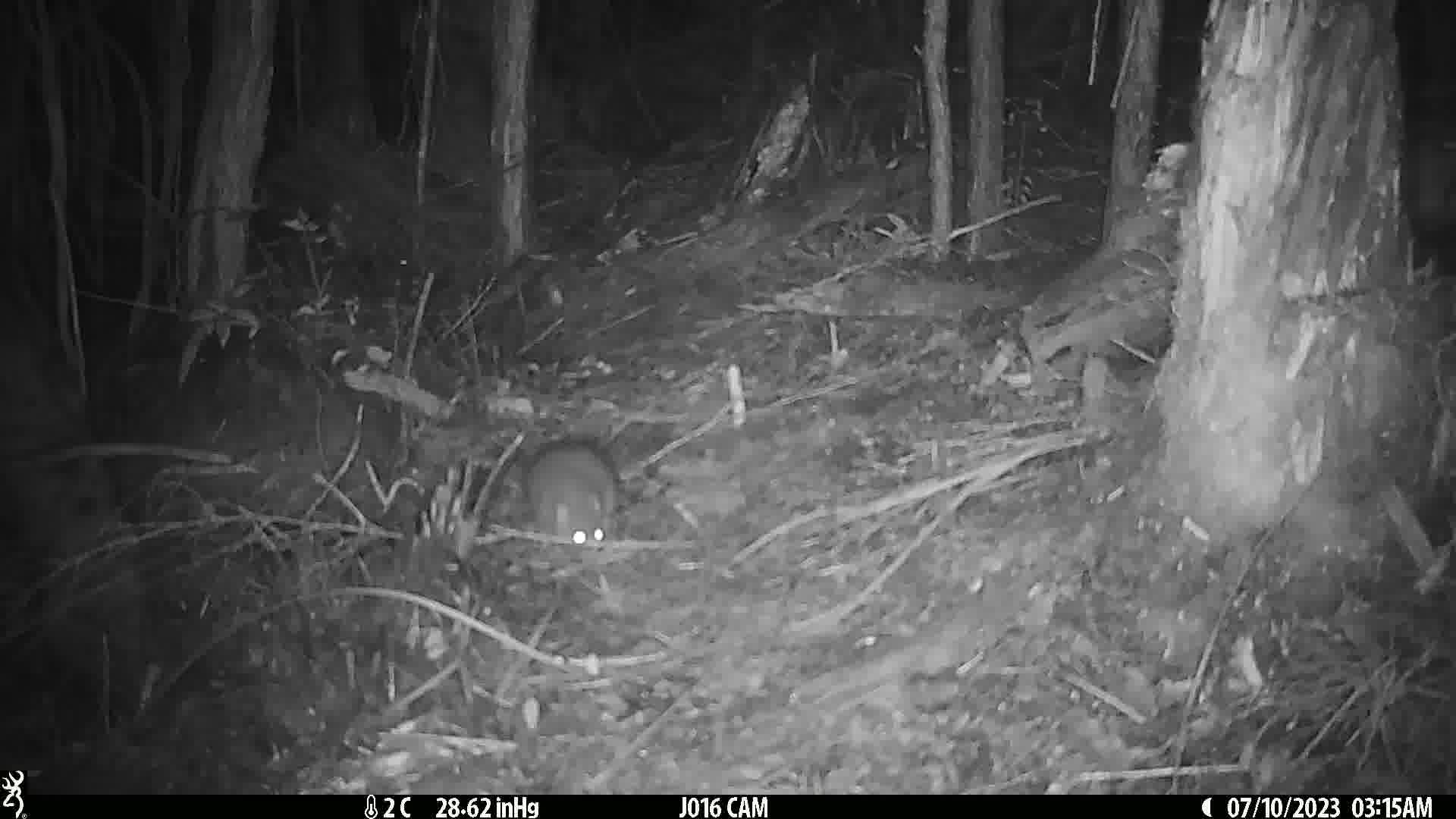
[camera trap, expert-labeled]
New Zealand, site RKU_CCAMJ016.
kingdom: Animalia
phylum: Chordata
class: Mammalia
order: Rodentia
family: Muridae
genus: Rattus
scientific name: Rattus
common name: rat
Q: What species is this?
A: Rat (Rattus).